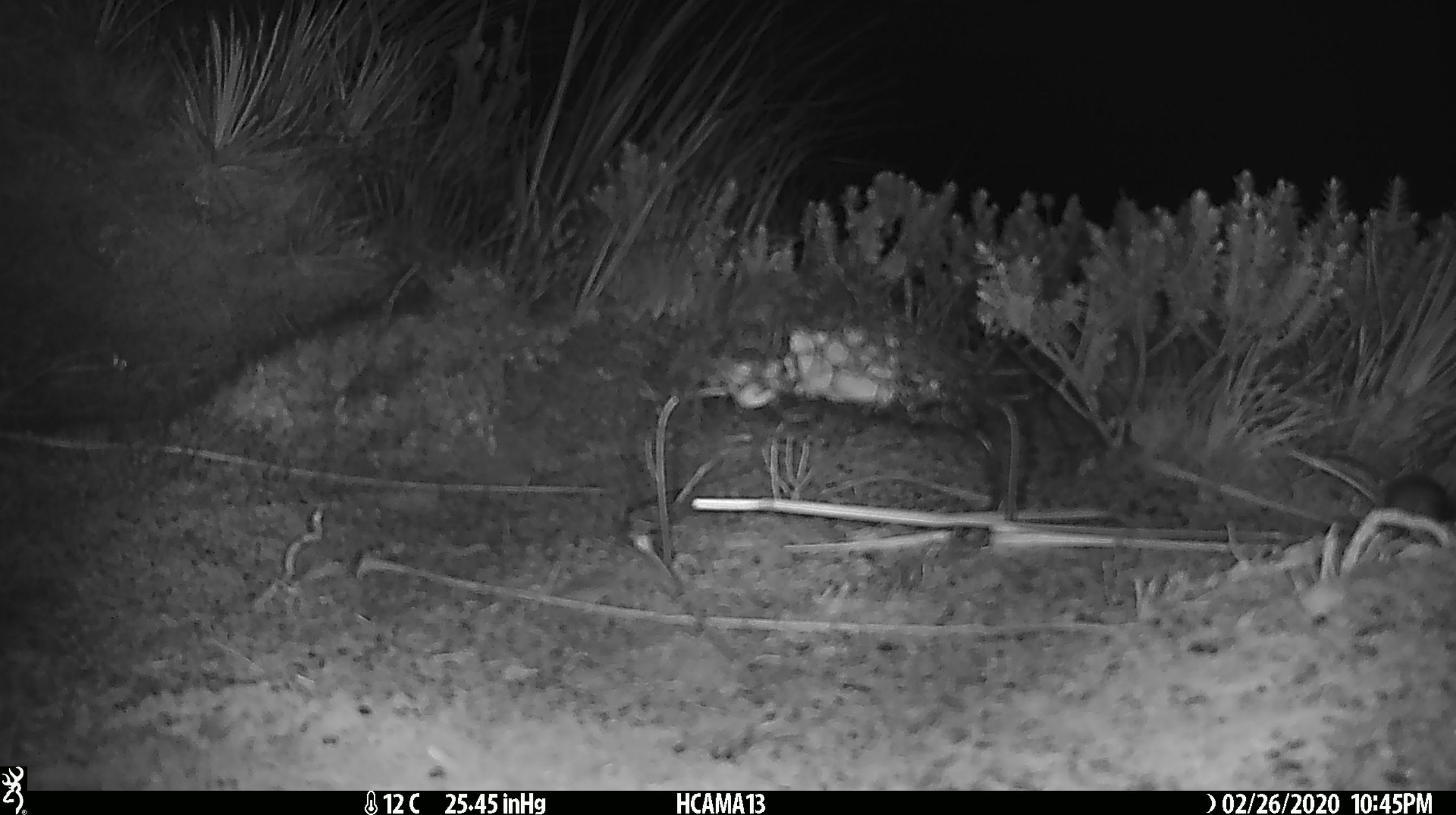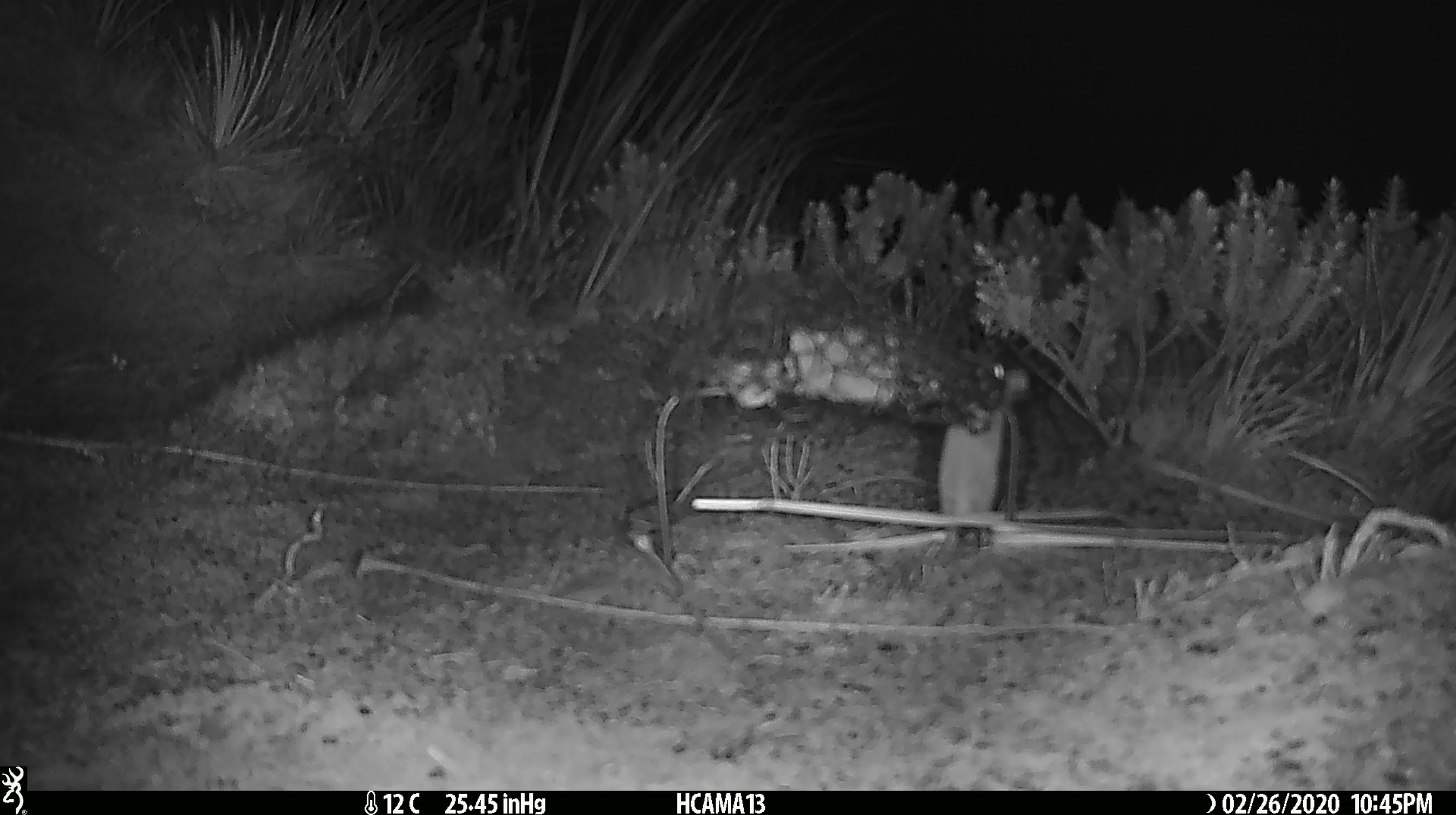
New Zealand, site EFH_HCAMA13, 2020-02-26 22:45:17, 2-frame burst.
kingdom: Animalia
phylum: Chordata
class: Mammalia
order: Rodentia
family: Muridae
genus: Mus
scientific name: Mus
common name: mouse